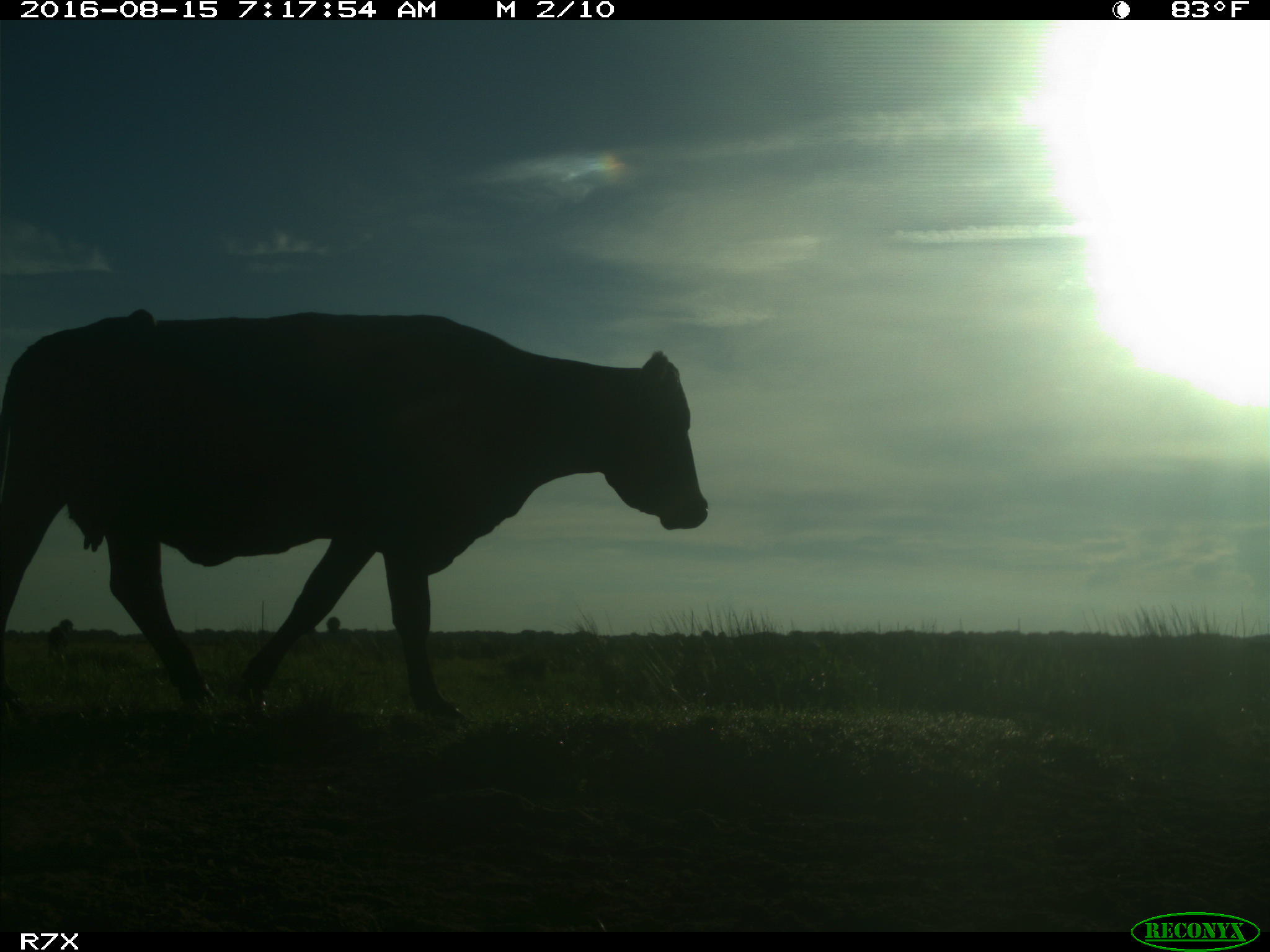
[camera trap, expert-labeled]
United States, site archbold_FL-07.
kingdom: Animalia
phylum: Chordata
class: Mammalia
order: Artiodactyla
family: Bovidae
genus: Bos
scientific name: Bos taurus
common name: domestic cow